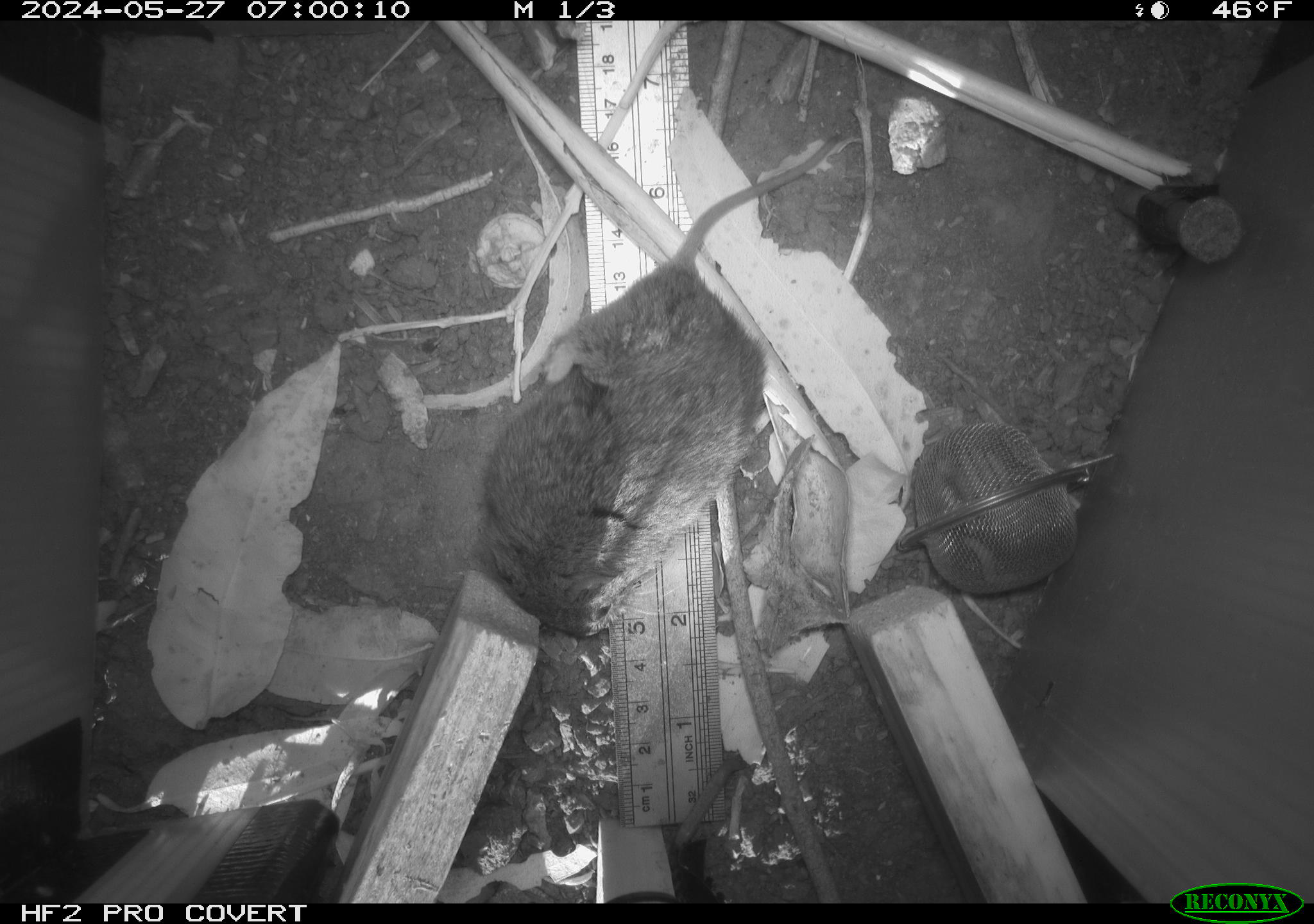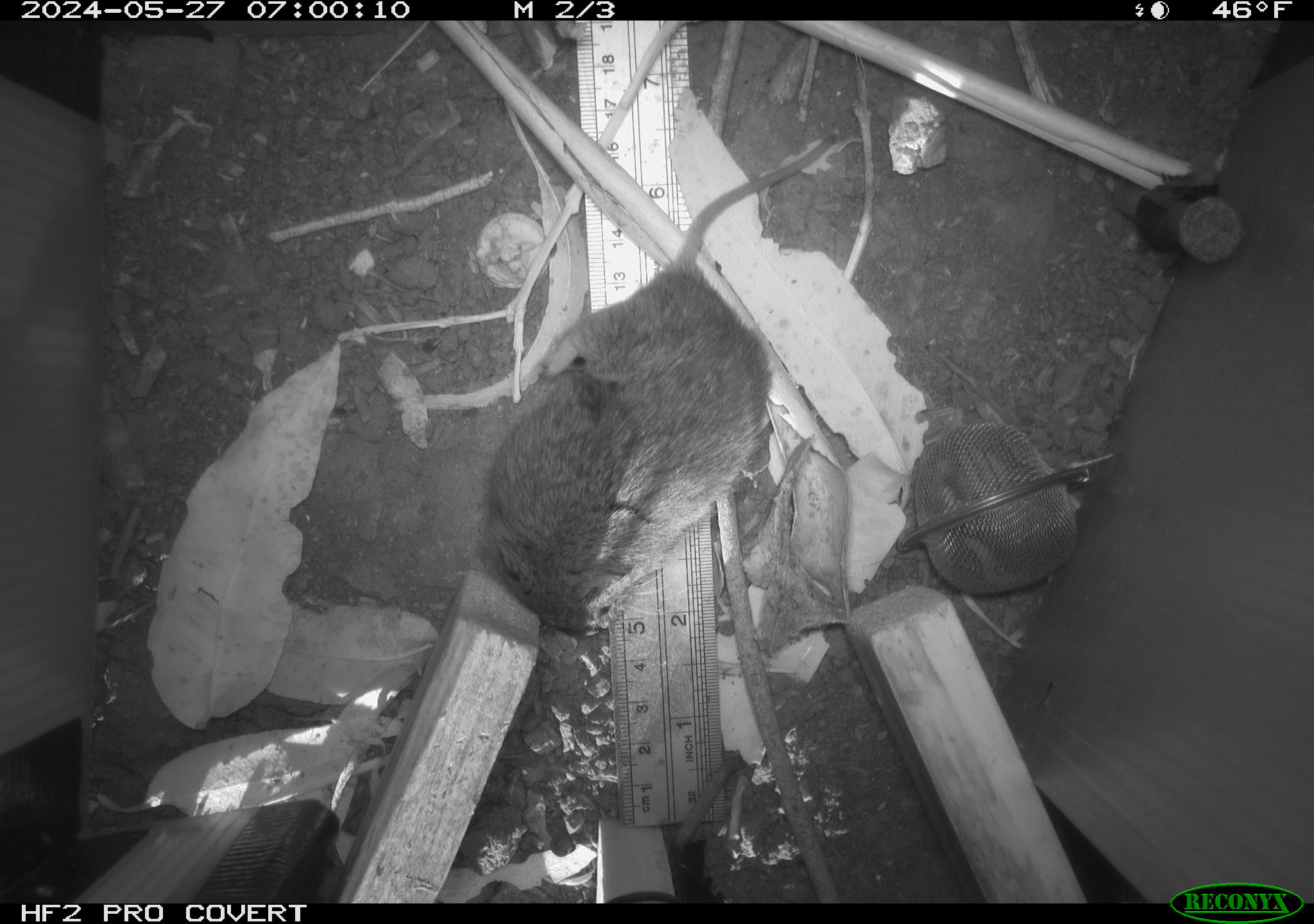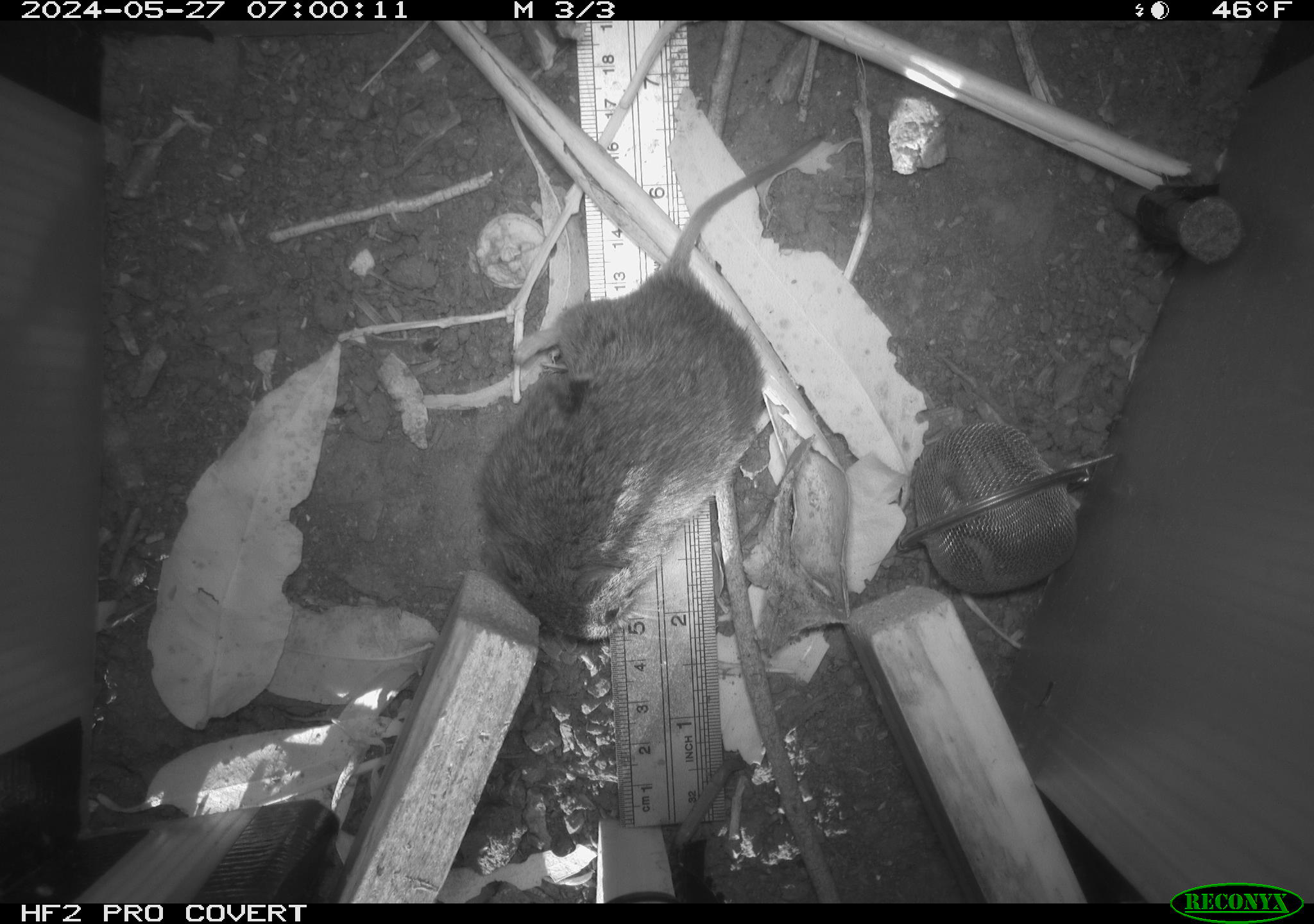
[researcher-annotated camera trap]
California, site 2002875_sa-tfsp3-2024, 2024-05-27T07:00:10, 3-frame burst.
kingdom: Animalia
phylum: Chordata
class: Mammalia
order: Rodentia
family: Cricetidae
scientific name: Arvicolinae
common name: voles, lemmings, and muskrats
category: arvicolinae subfamily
Arvicolinae subfamily (voles, lemmings, and muskrats) (Arvicolinae).